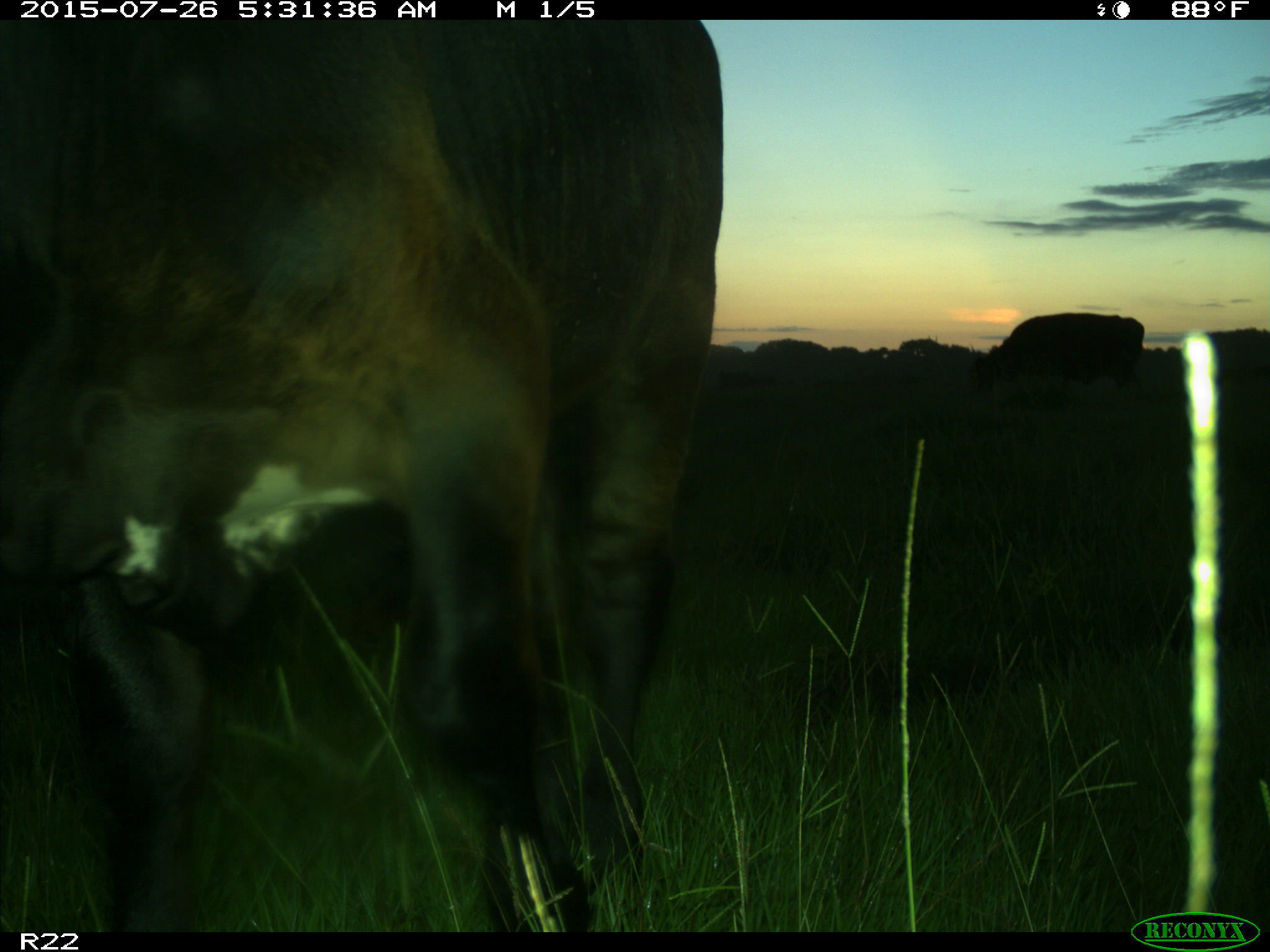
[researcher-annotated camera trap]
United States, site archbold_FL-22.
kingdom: Animalia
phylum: Chordata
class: Mammalia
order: Artiodactyla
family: Bovidae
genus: Bos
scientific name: Bos taurus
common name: domestic cow